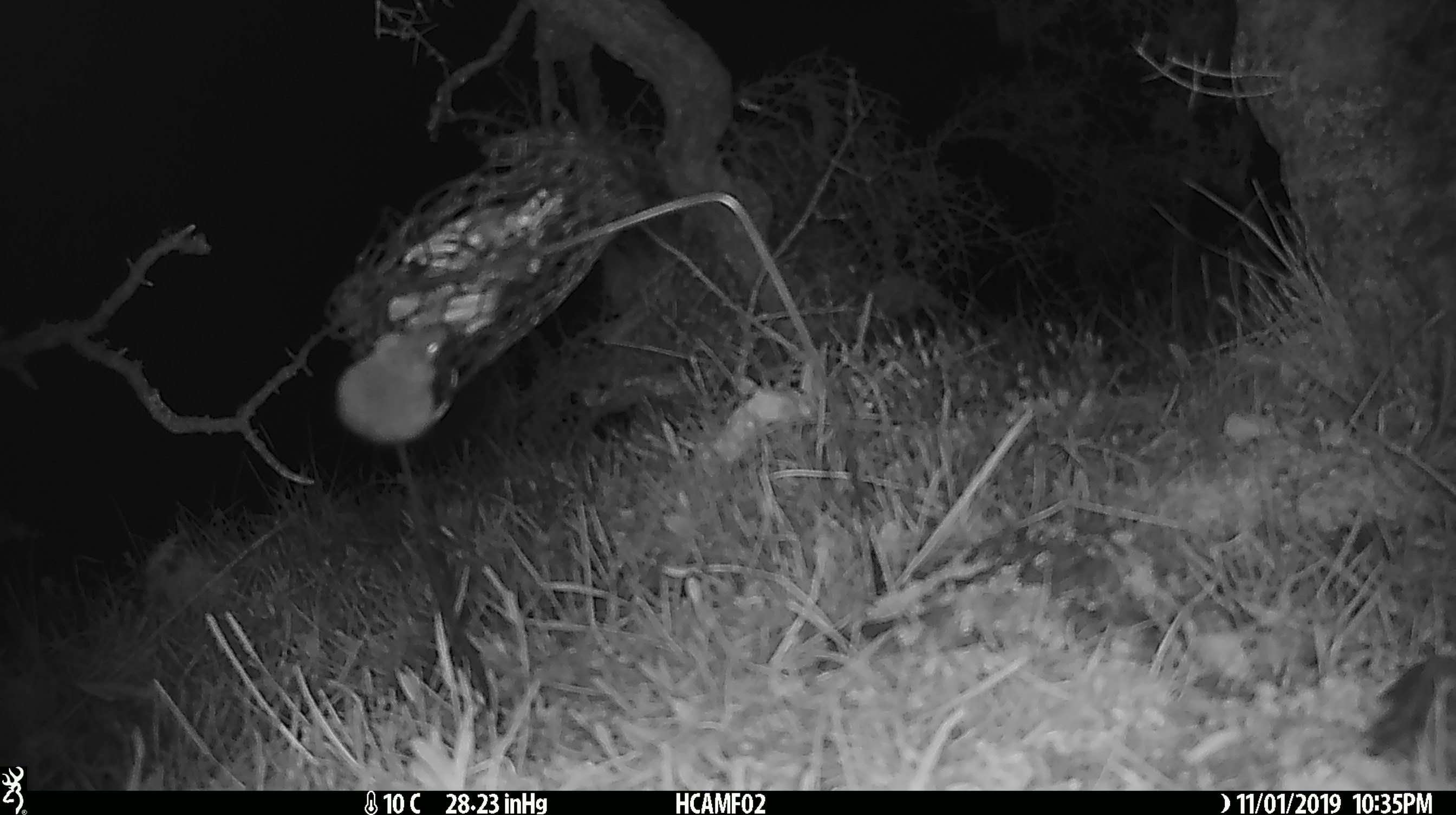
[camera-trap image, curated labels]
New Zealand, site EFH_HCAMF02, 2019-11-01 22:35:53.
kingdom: Animalia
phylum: Chordata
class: Mammalia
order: Rodentia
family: Muridae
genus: Mus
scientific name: Mus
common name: mouse